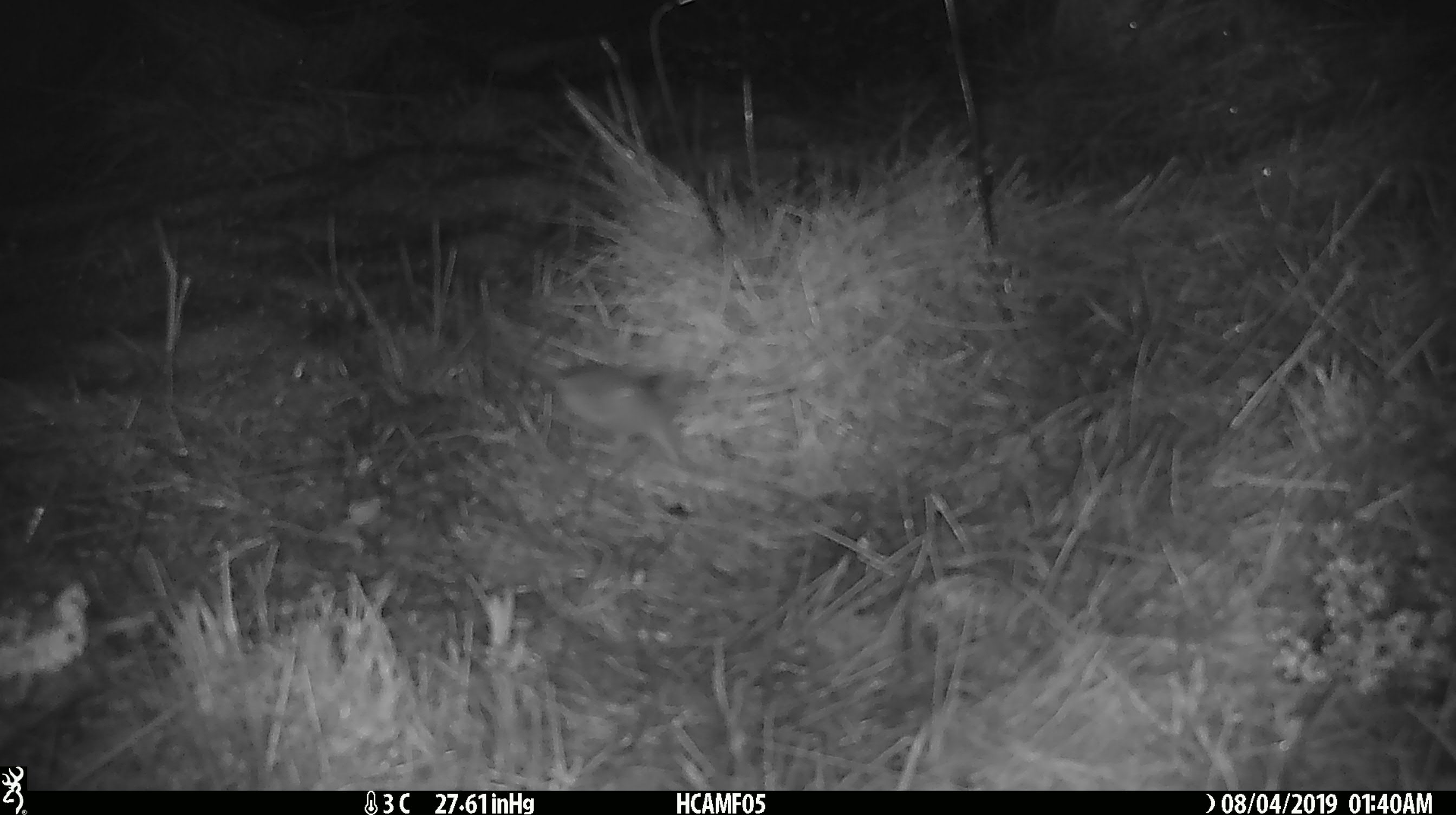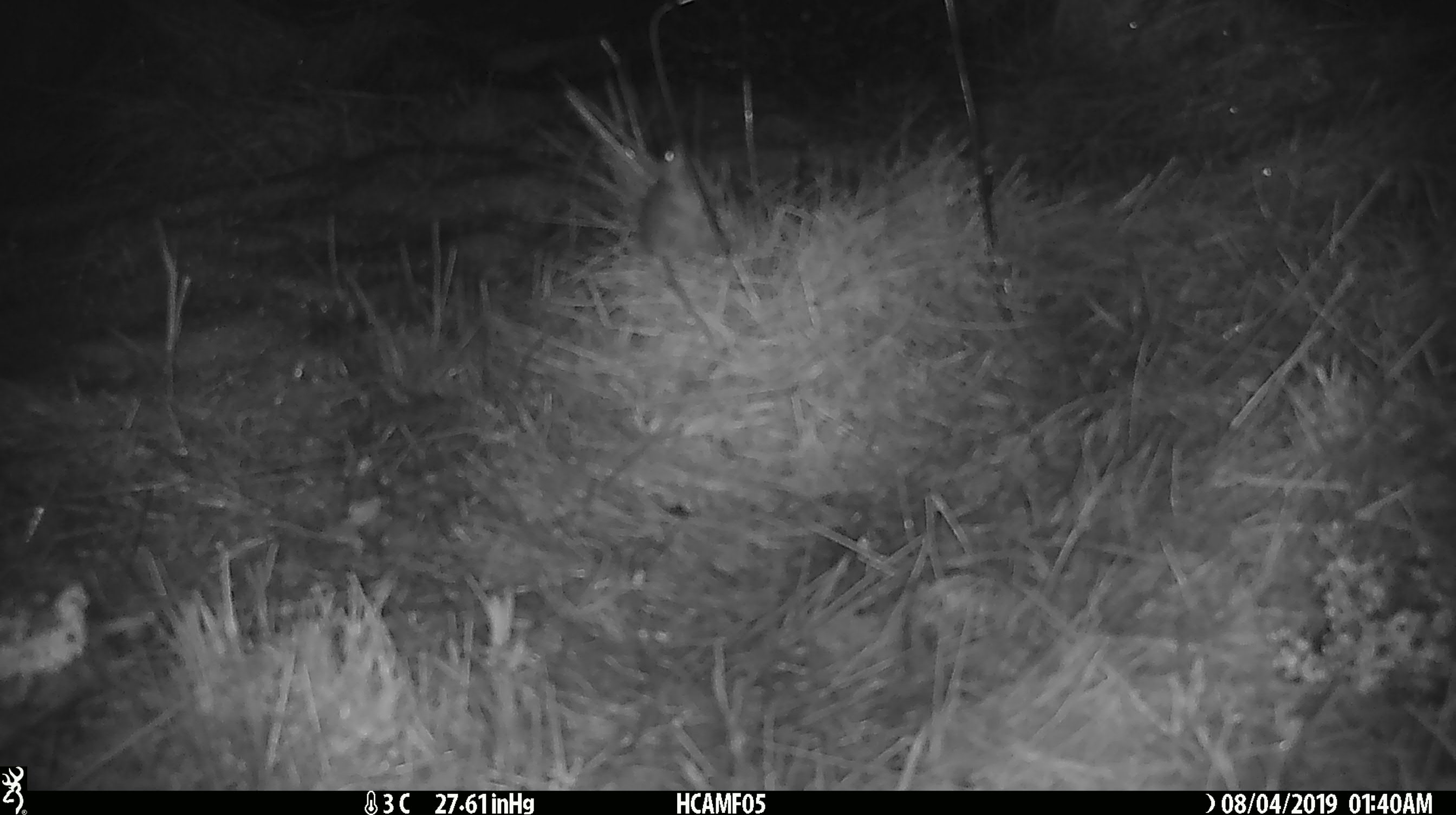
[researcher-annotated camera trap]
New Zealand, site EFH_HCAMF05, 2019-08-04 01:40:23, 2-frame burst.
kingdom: Animalia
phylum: Chordata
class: Mammalia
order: Rodentia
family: Muridae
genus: Mus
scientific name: Mus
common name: mouse